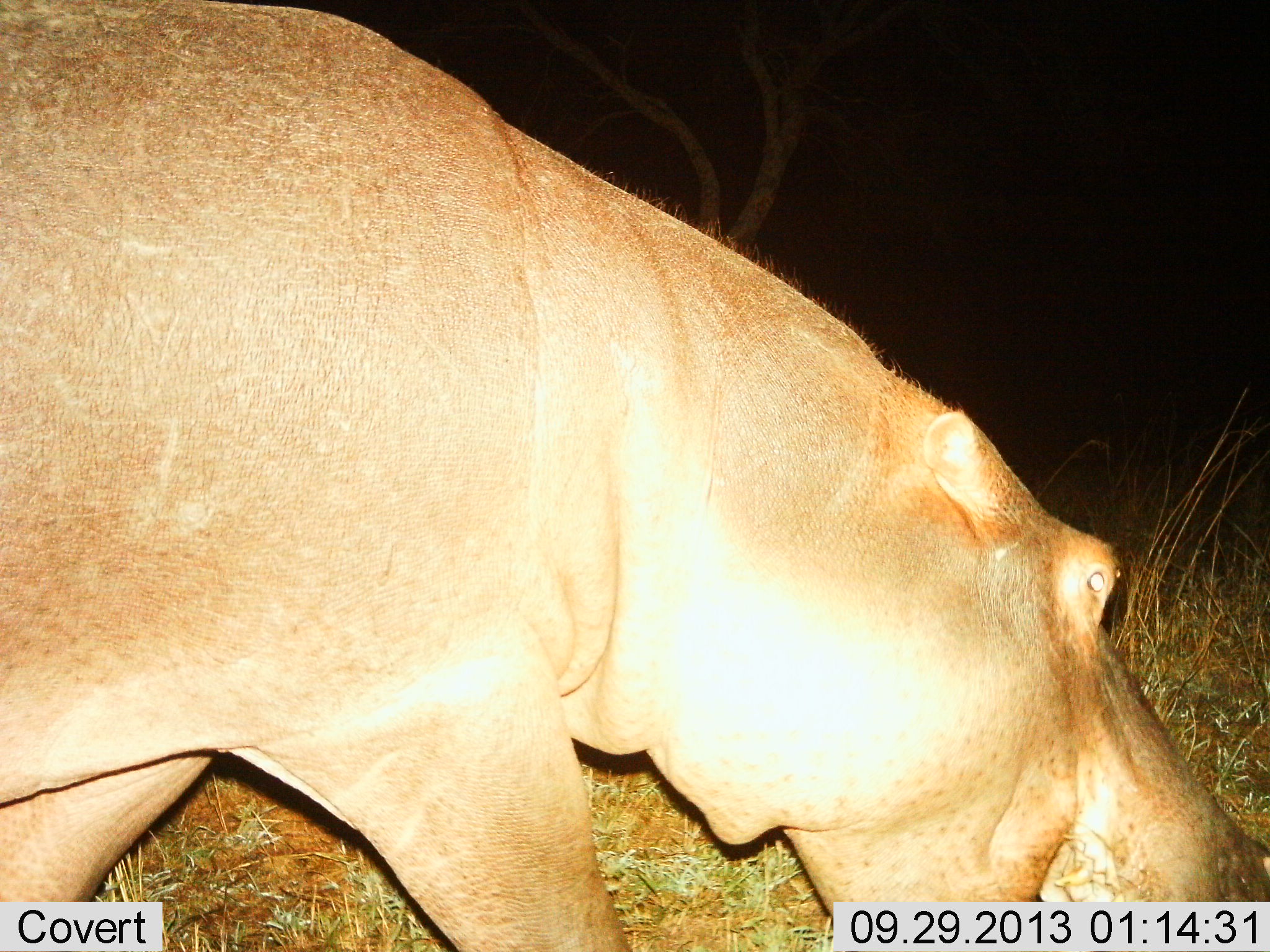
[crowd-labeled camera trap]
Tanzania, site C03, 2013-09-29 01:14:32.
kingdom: Animalia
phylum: Chordata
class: Mammalia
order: Artiodactyla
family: Hippopotamidae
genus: Hippopotamus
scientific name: Hippopotamus amphibius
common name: hippopotamus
Hippopotamus (Hippopotamus amphibius), count 1. Behavior (volunteer vote fractions): standing 17%, resting 0%, moving 56%, interacting 0%. Young present (vote fraction): 0%. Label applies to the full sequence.